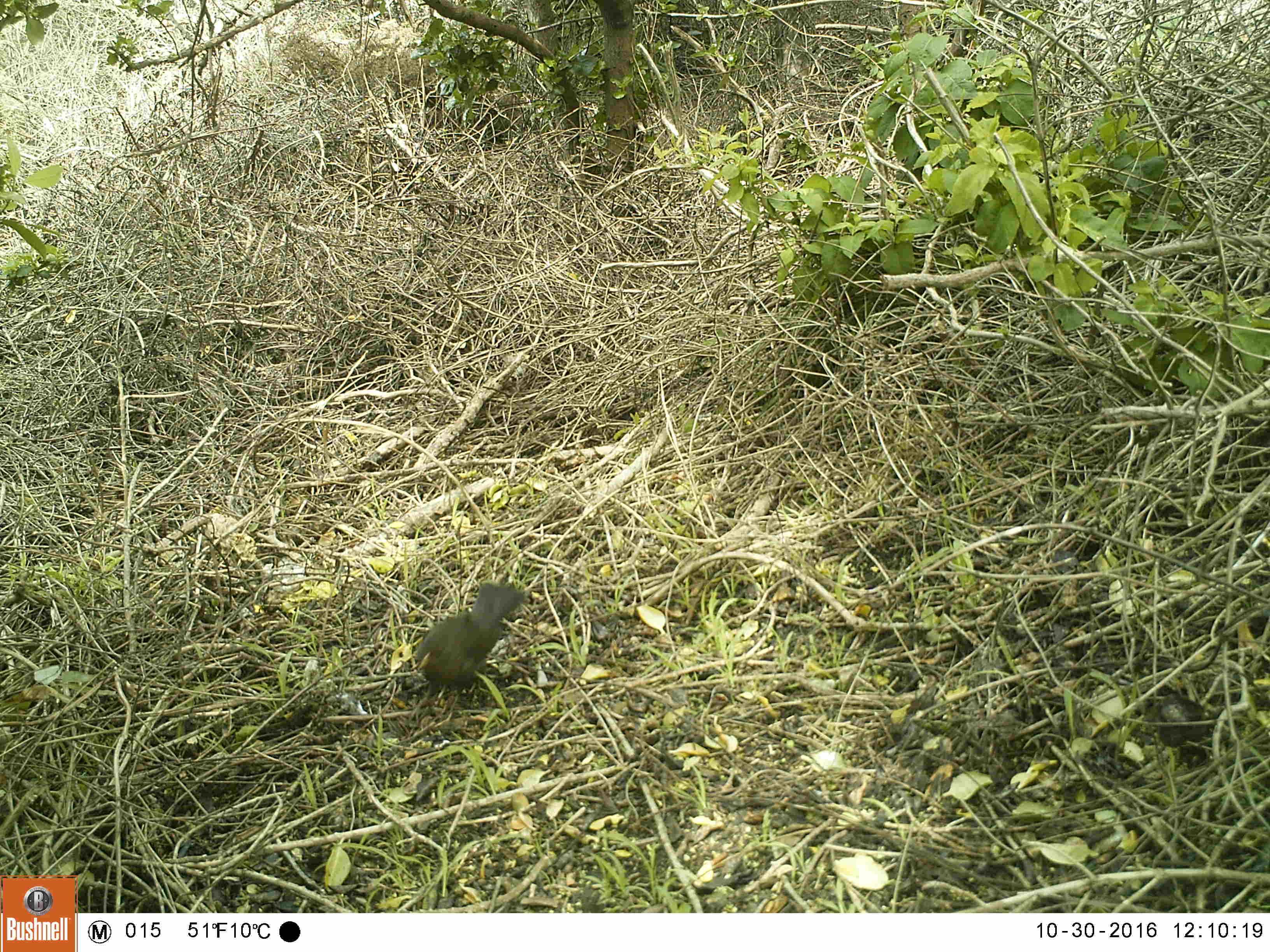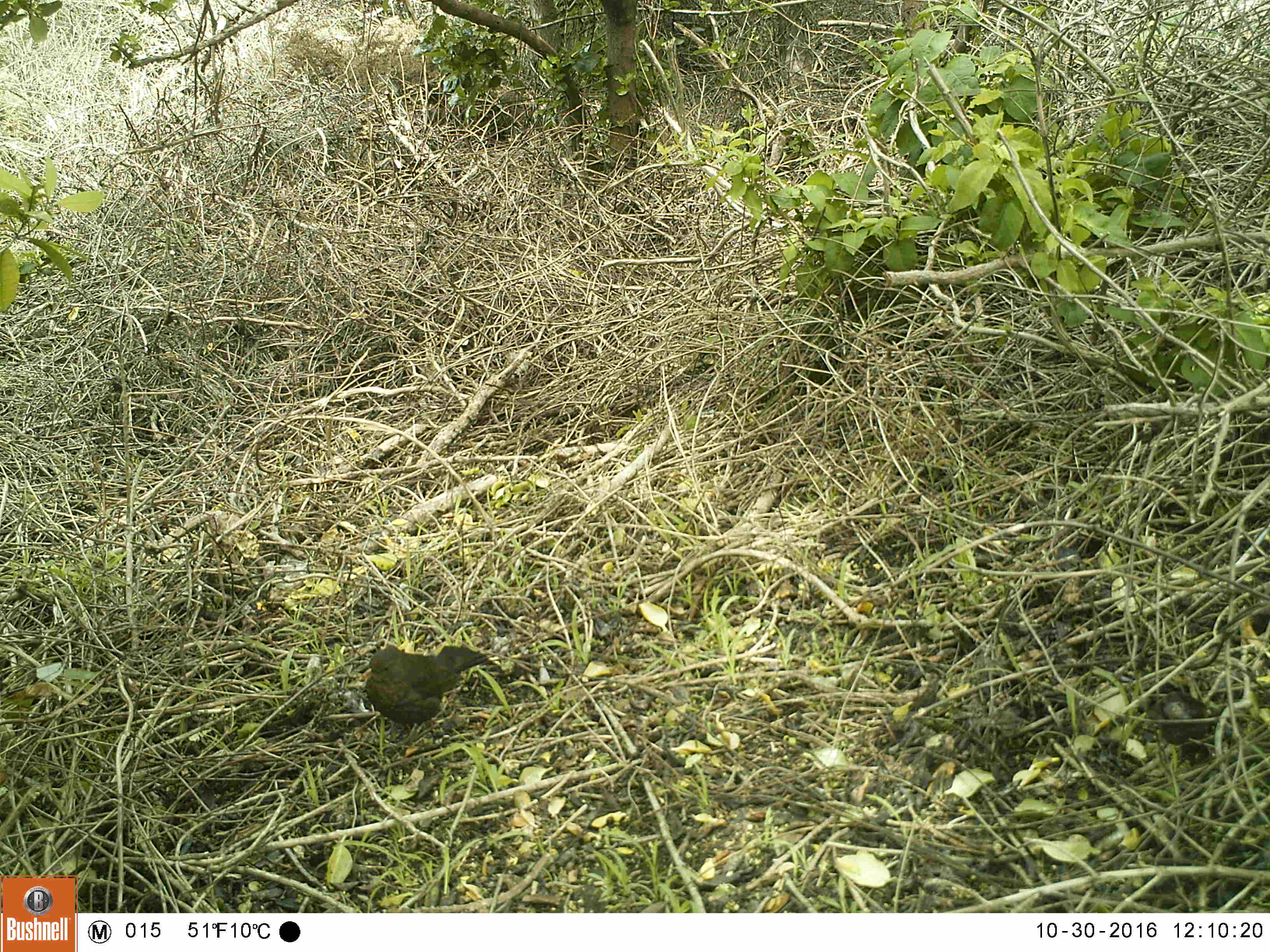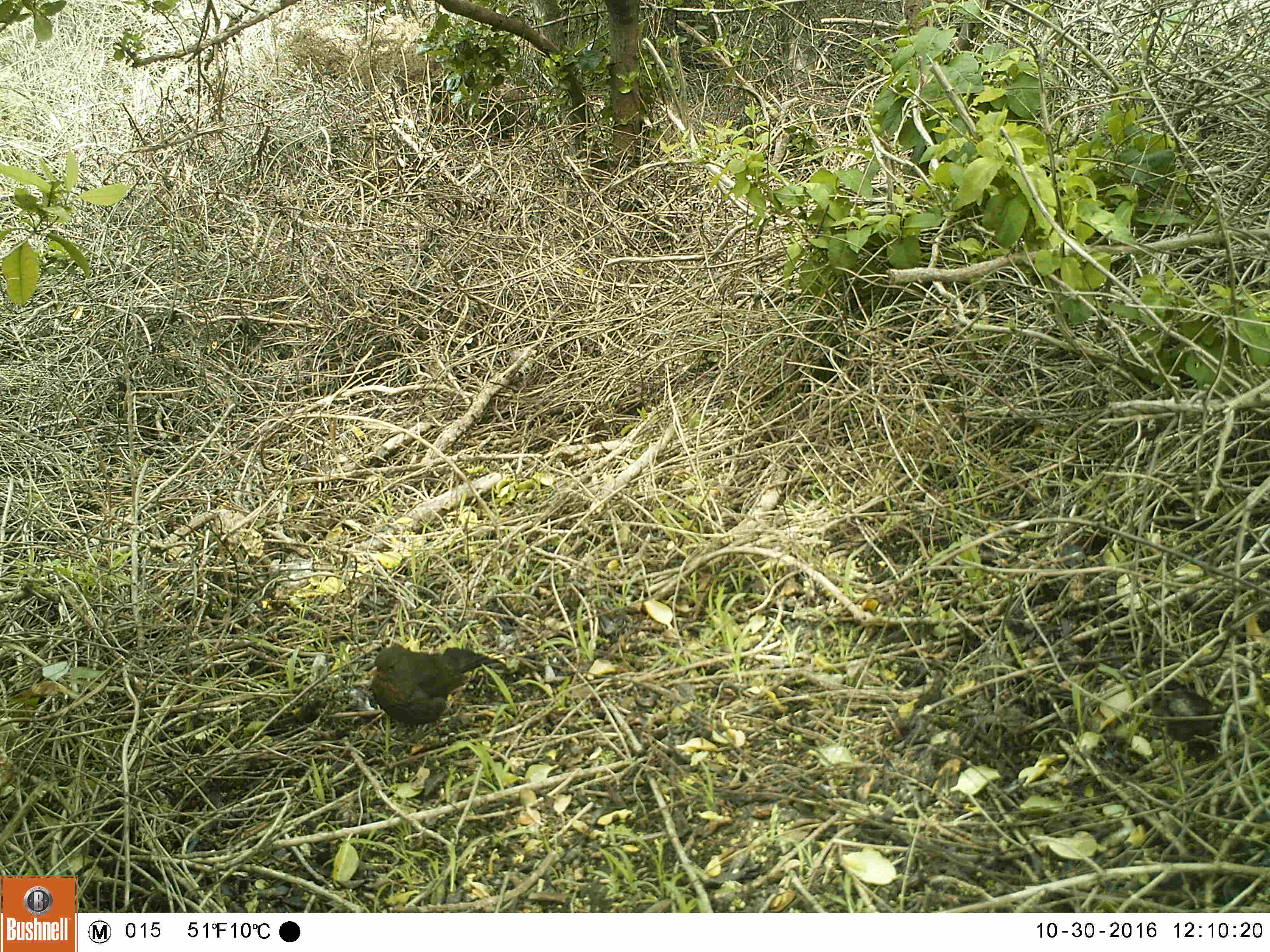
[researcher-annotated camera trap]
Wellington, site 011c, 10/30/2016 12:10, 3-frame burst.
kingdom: Animalia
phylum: Chordata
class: Aves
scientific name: Aves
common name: bird